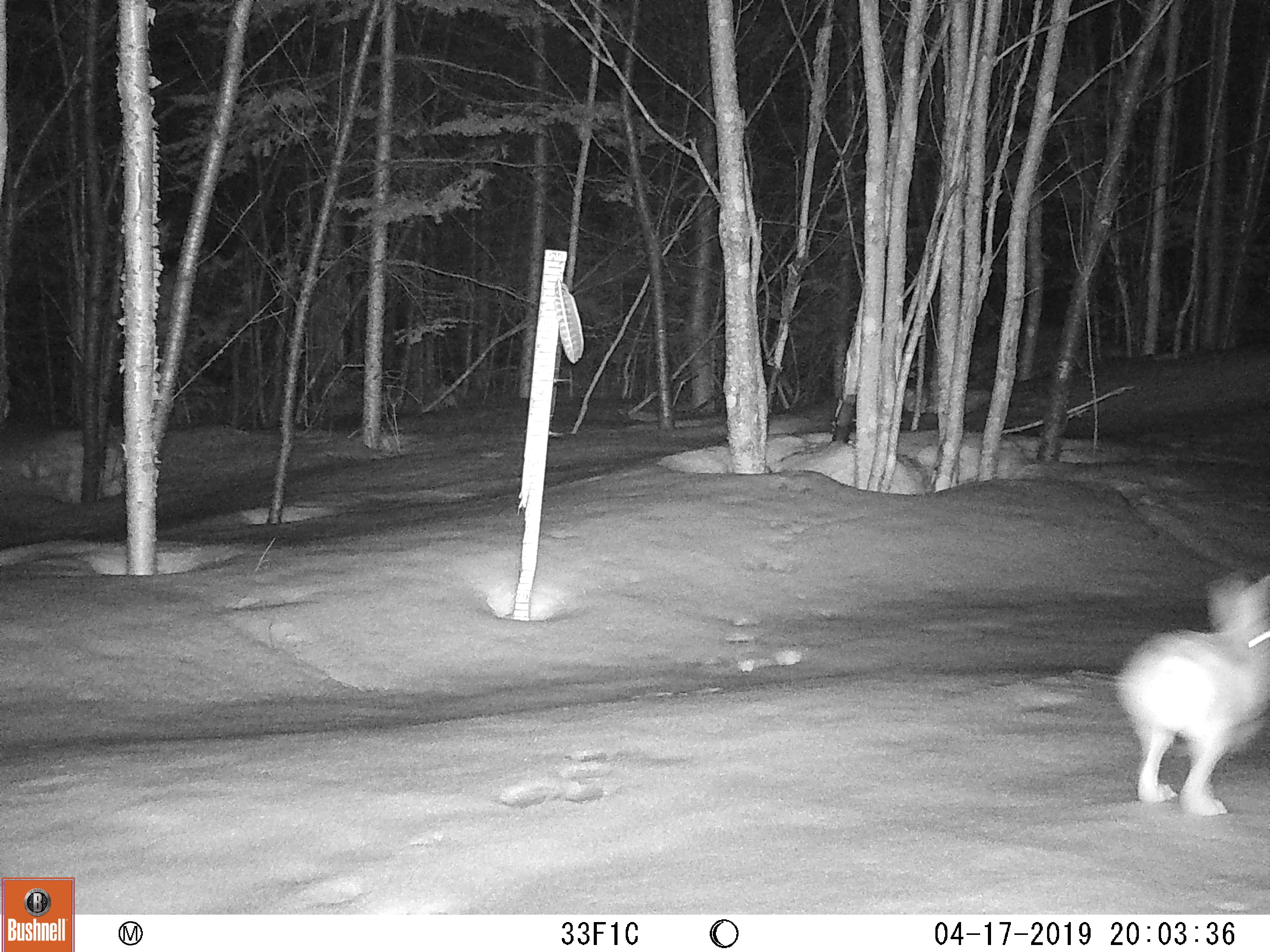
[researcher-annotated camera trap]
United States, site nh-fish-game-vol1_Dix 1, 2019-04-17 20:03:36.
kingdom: Animalia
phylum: Chordata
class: Mammalia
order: Lagomorpha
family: Leporidae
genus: Lepus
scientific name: Lepus americanus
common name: snowshoe hare